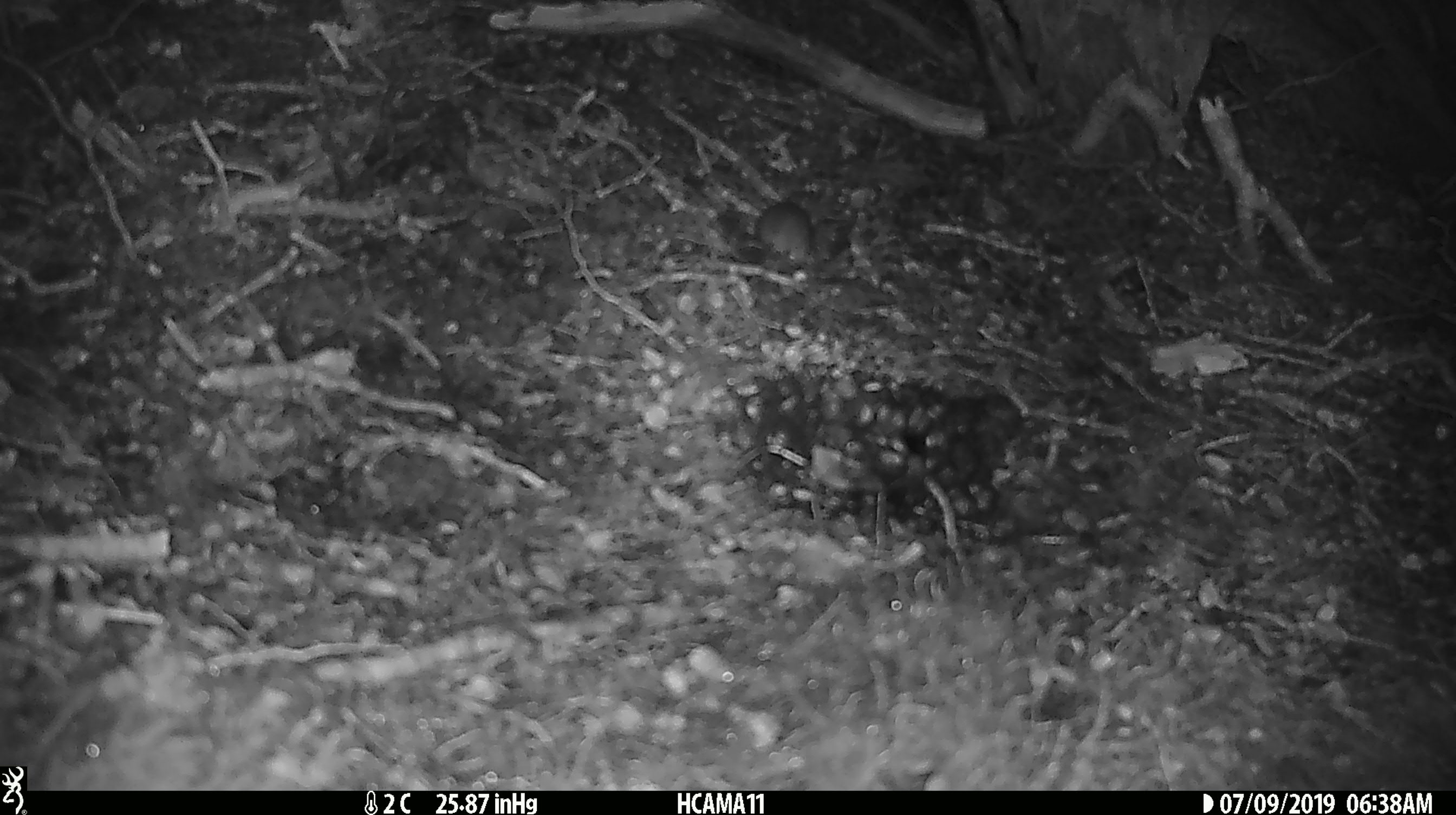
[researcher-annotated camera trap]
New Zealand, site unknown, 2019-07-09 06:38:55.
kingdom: Animalia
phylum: Chordata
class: Mammalia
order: Rodentia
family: Muridae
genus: Mus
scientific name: Mus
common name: mouse